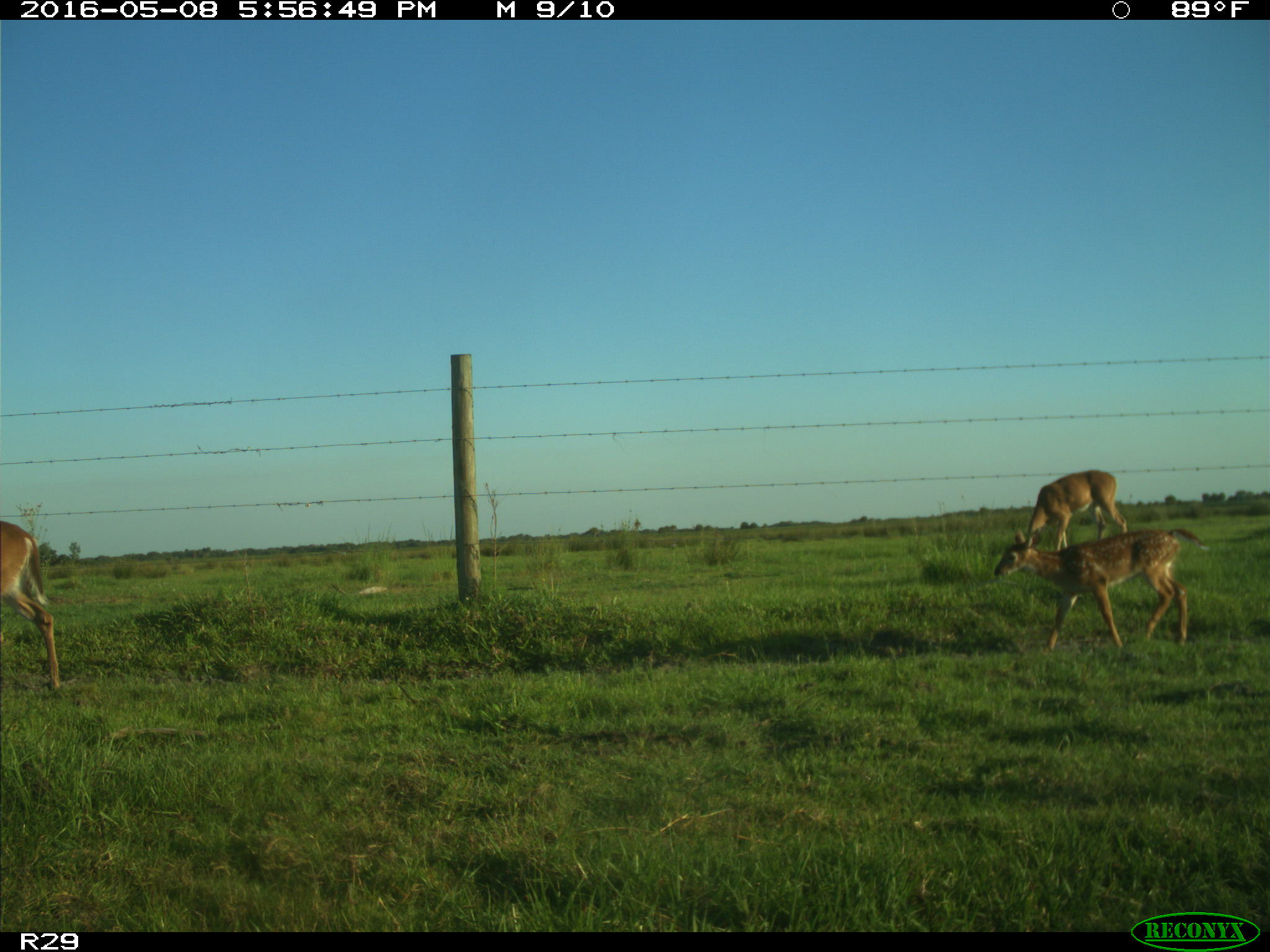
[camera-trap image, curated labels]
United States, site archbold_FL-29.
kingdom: Animalia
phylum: Chordata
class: Mammalia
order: Artiodactyla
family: Cervidae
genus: Odocoileus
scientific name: Odocoileus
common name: deer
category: unidentified deer